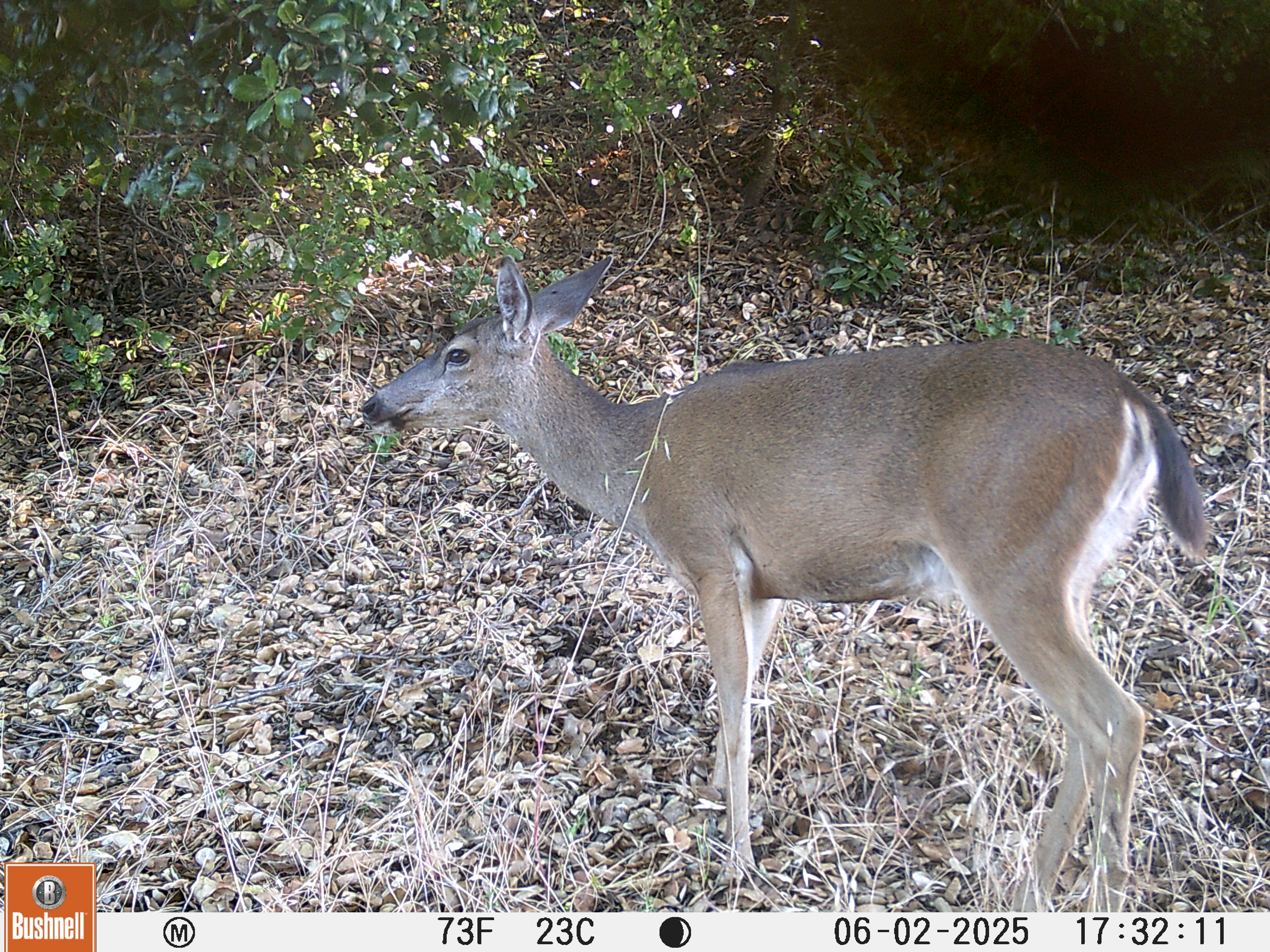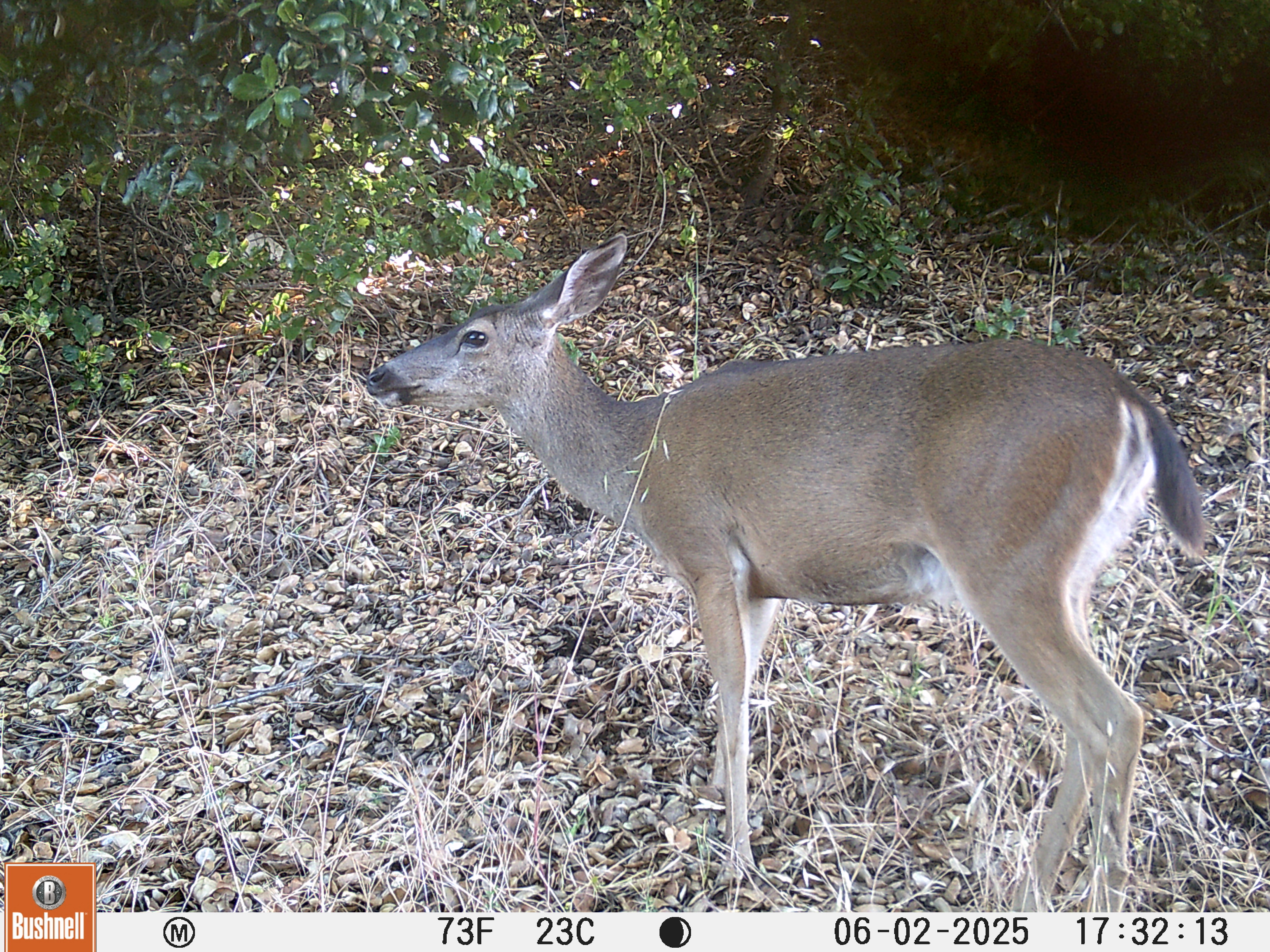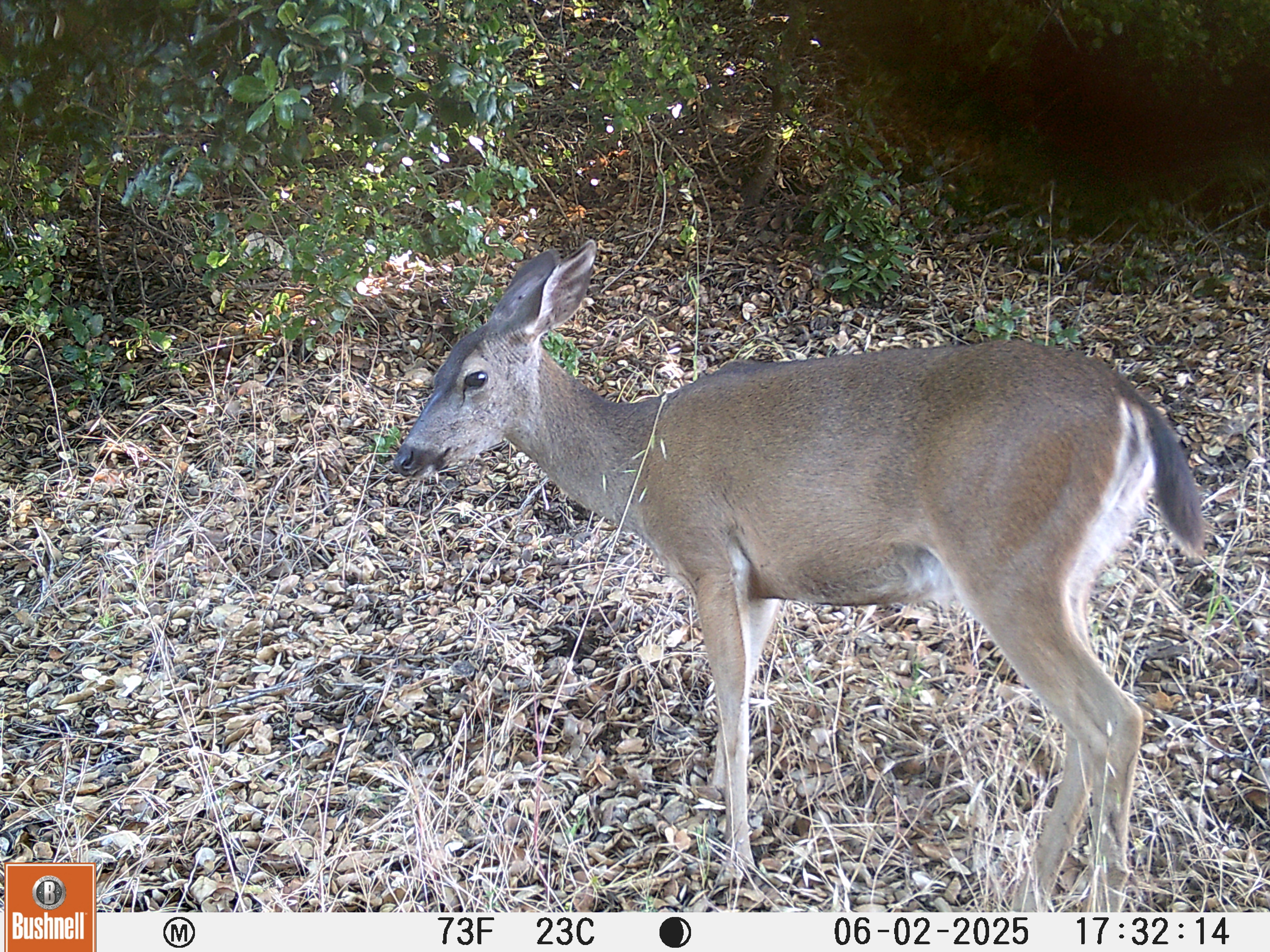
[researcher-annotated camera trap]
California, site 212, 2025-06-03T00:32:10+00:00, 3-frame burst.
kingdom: Animalia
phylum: Chordata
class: Mammalia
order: Artiodactyla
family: Cervidae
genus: Odocoileus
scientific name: Odocoileus hemionus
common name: mule deer